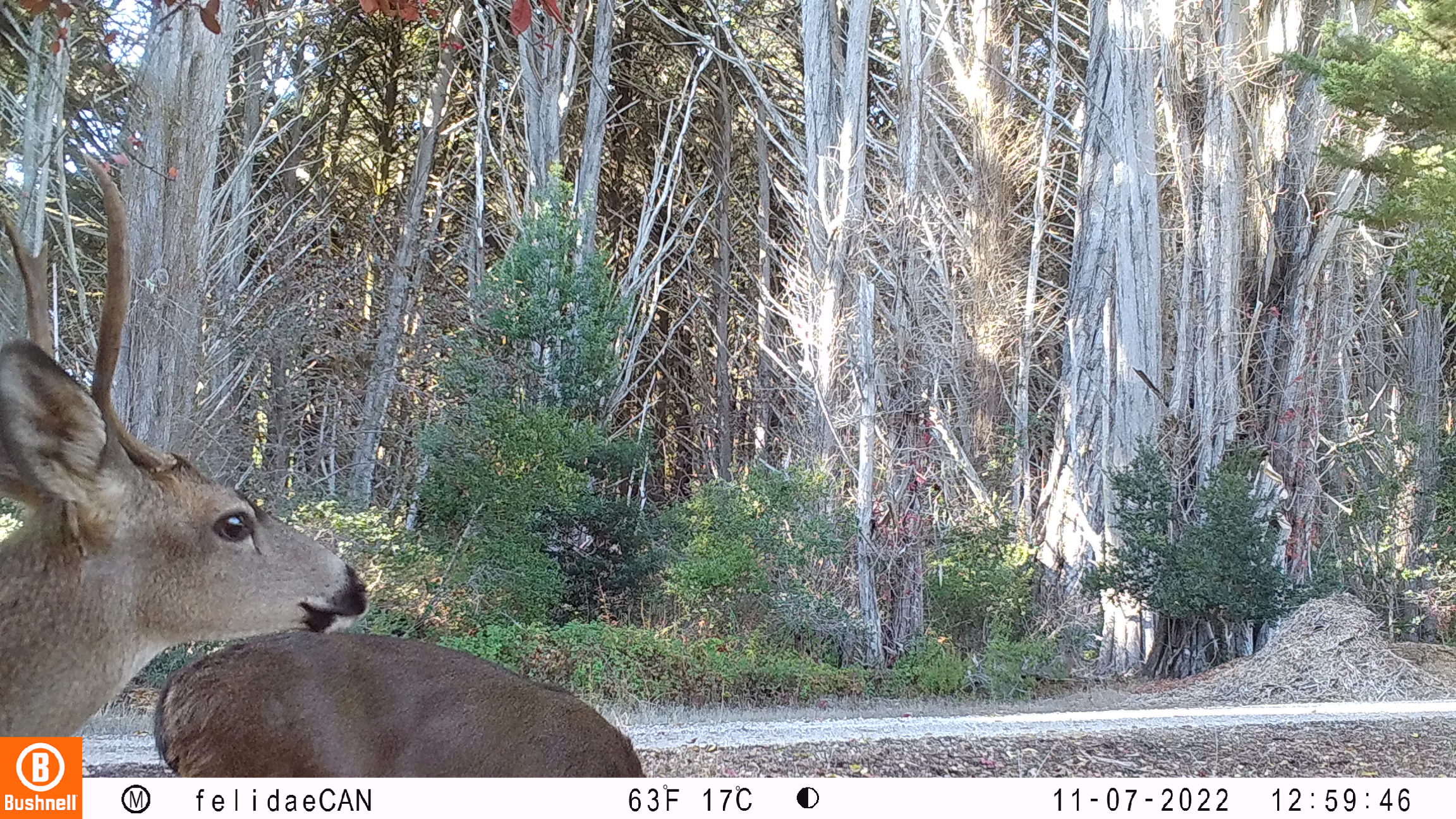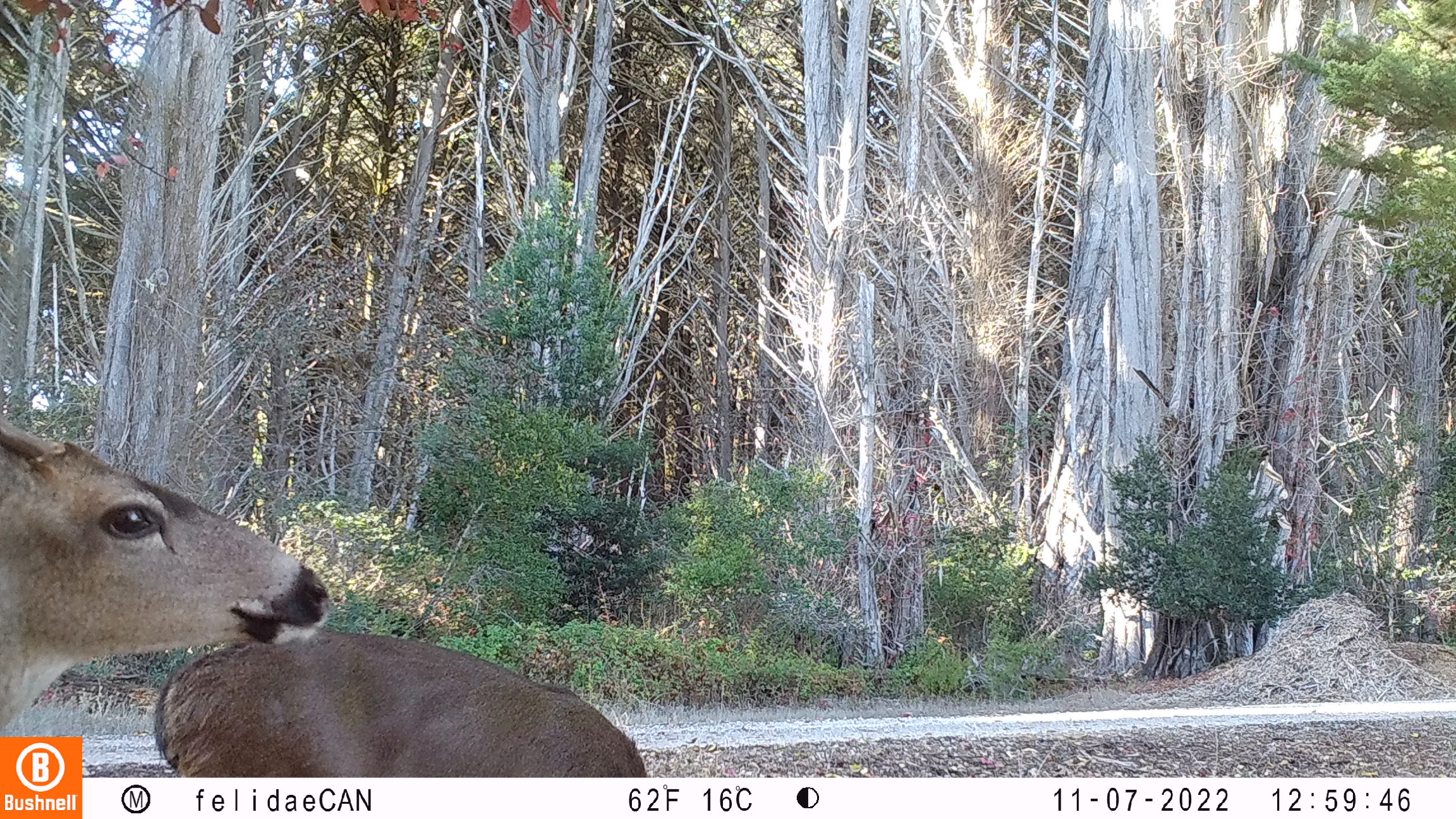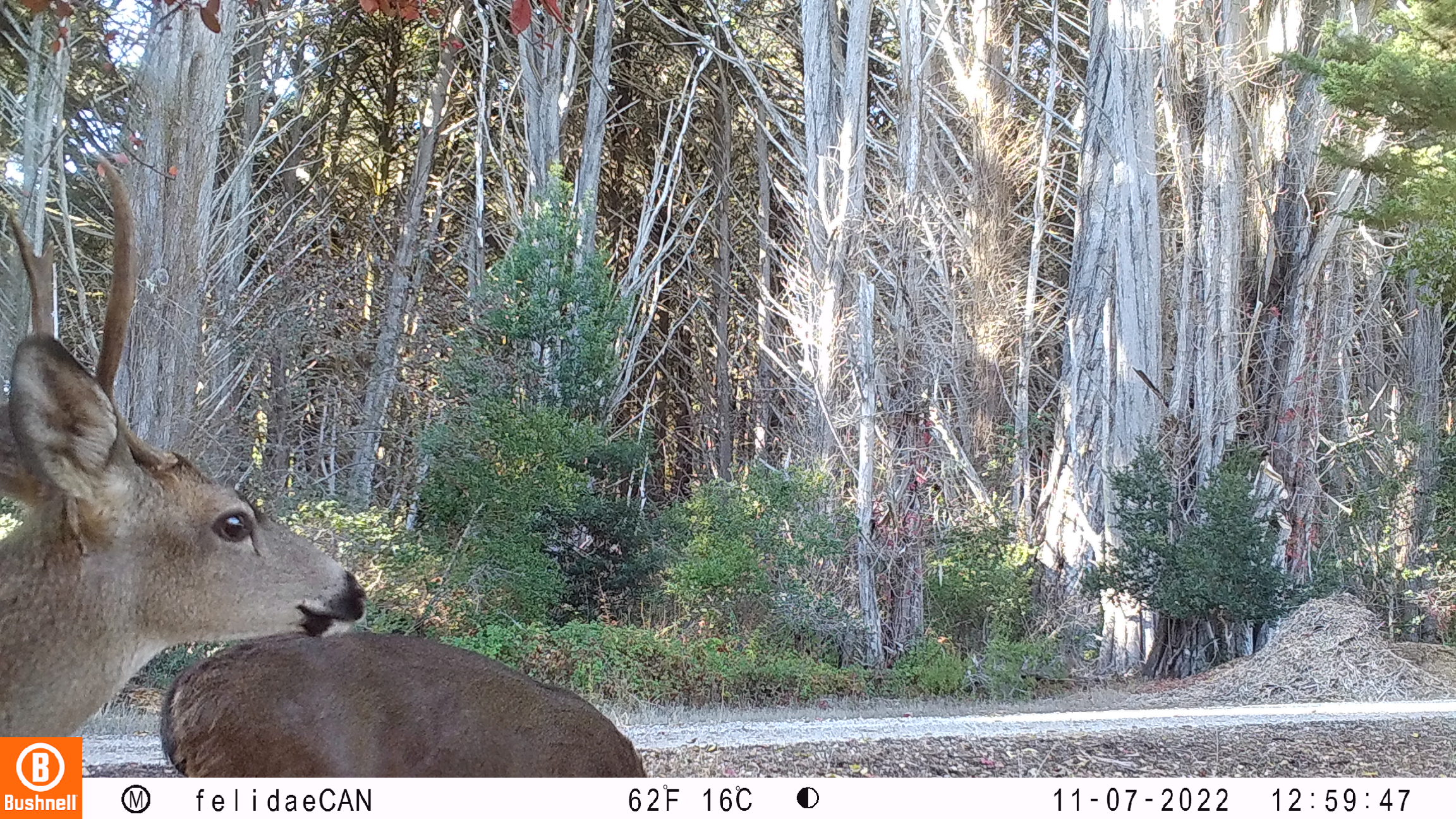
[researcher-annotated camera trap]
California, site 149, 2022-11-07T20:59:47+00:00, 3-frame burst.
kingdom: Animalia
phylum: Chordata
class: Mammalia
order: Artiodactyla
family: Cervidae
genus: Odocoileus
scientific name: Odocoileus hemionus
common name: mule deer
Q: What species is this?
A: Mule deer (Odocoileus hemionus).